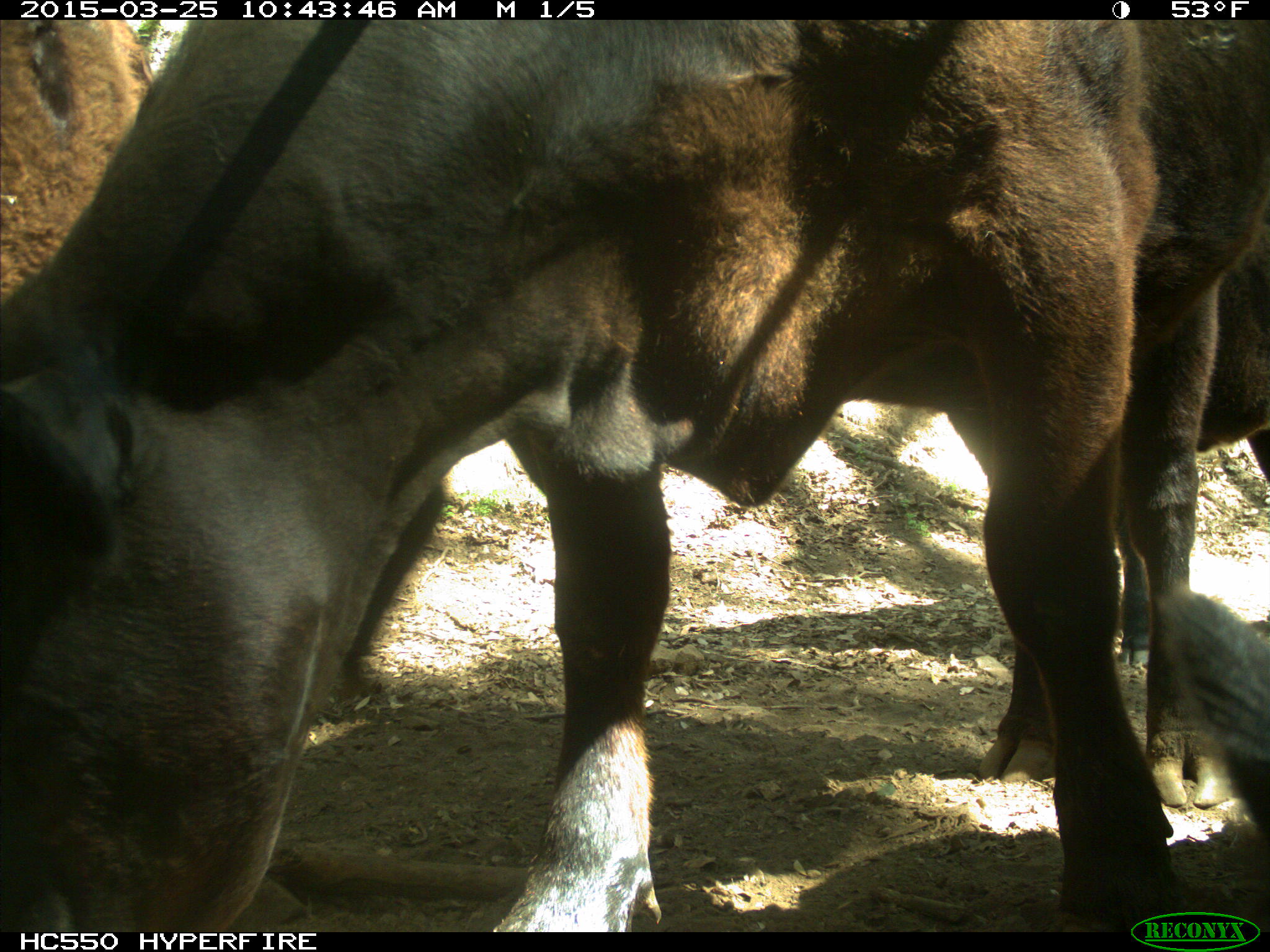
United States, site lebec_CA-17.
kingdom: Animalia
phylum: Chordata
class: Mammalia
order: Artiodactyla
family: Bovidae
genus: Bos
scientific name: Bos taurus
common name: domestic cow